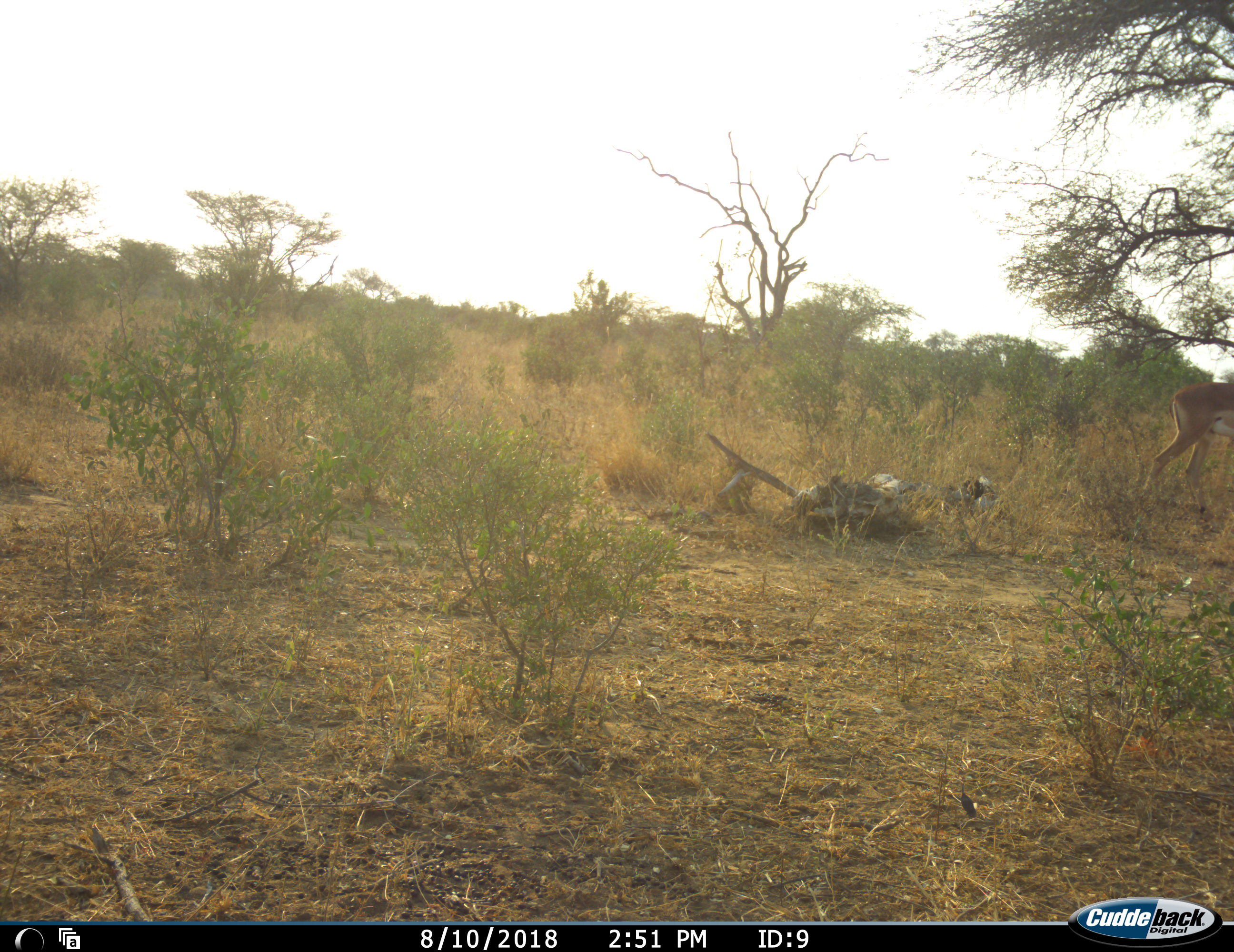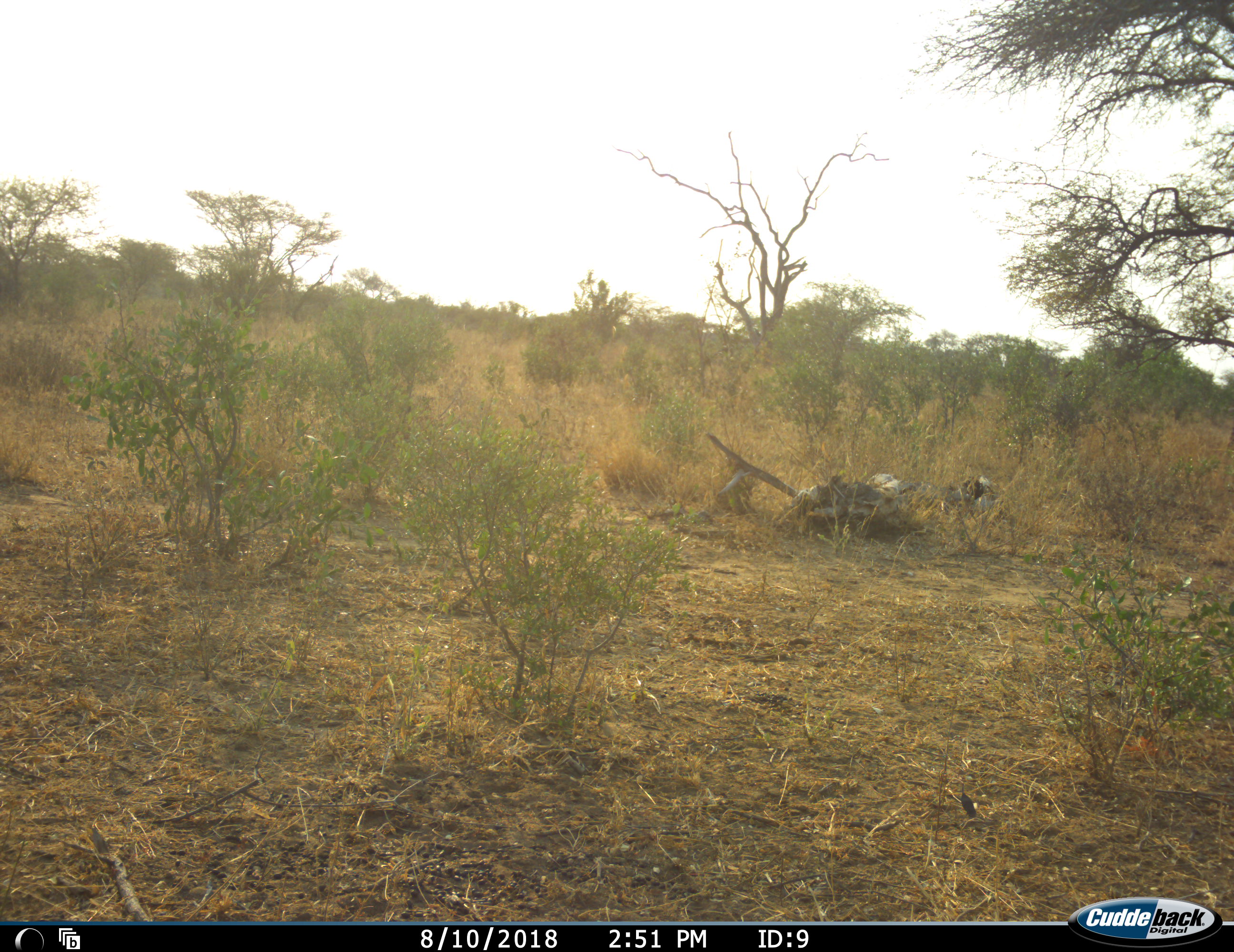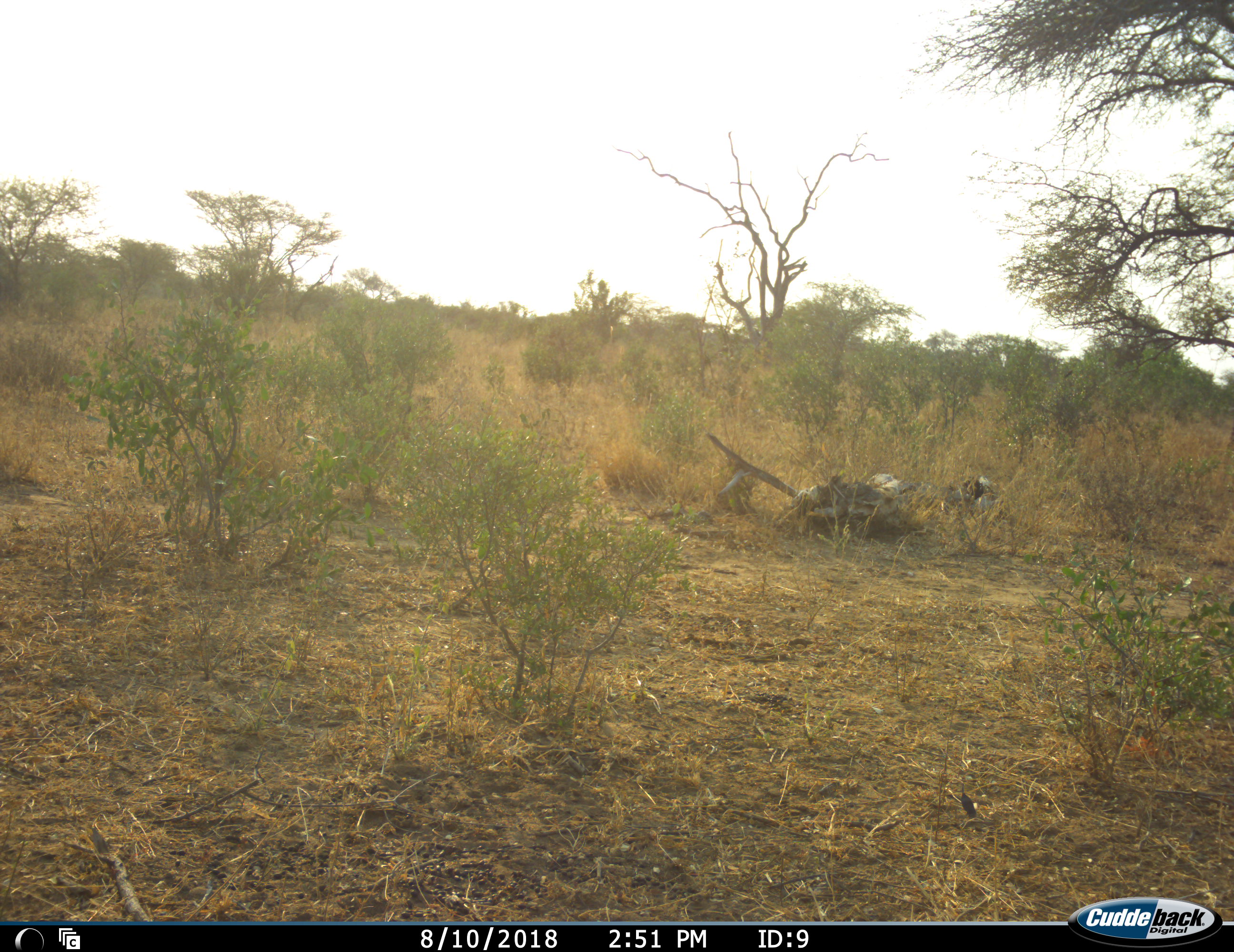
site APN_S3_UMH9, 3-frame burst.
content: unidentified animal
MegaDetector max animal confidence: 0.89